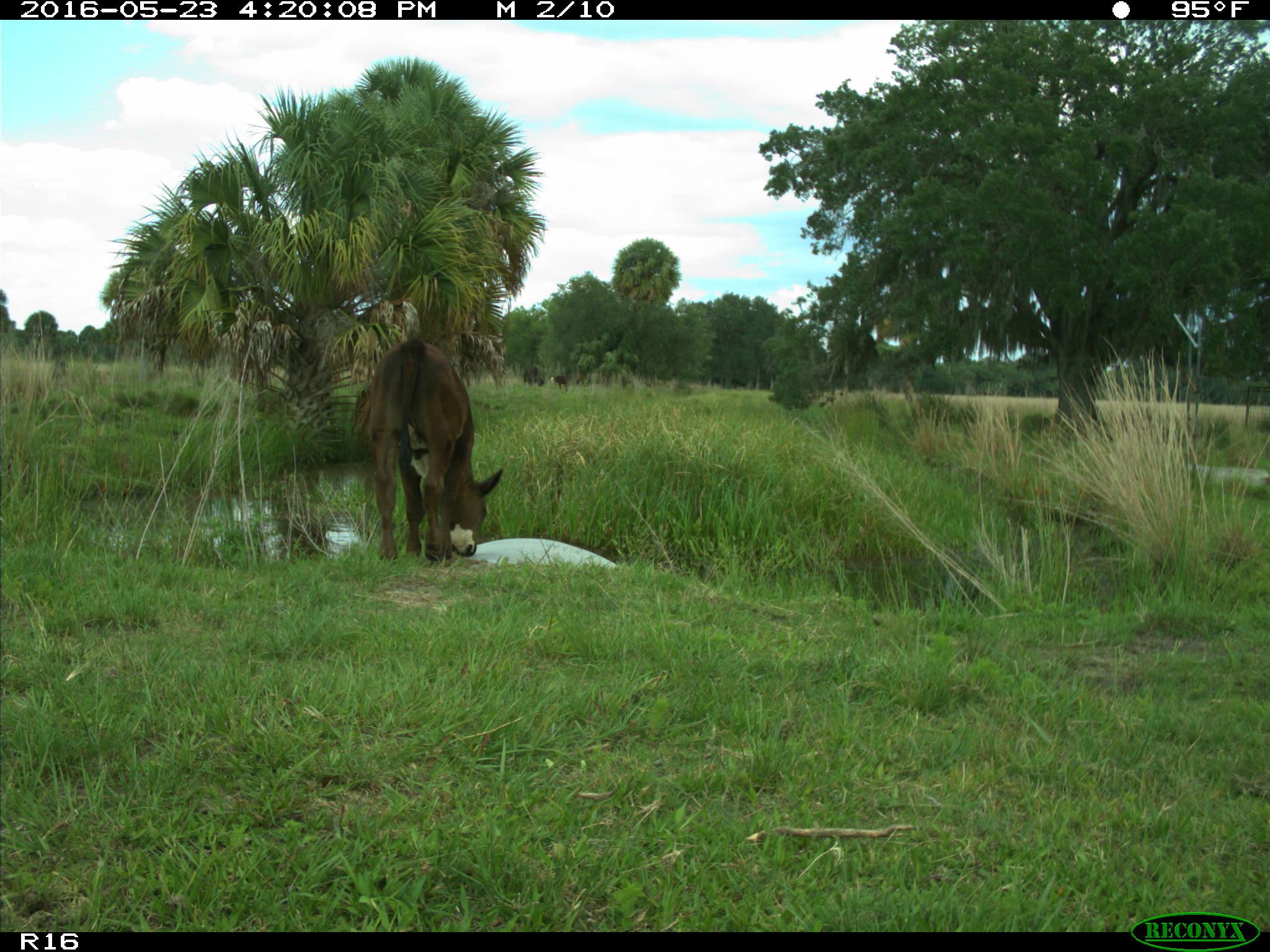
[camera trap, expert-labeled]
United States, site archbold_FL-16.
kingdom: Animalia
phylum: Chordata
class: Mammalia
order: Artiodactyla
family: Bovidae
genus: Bos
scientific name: Bos taurus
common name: domestic cow